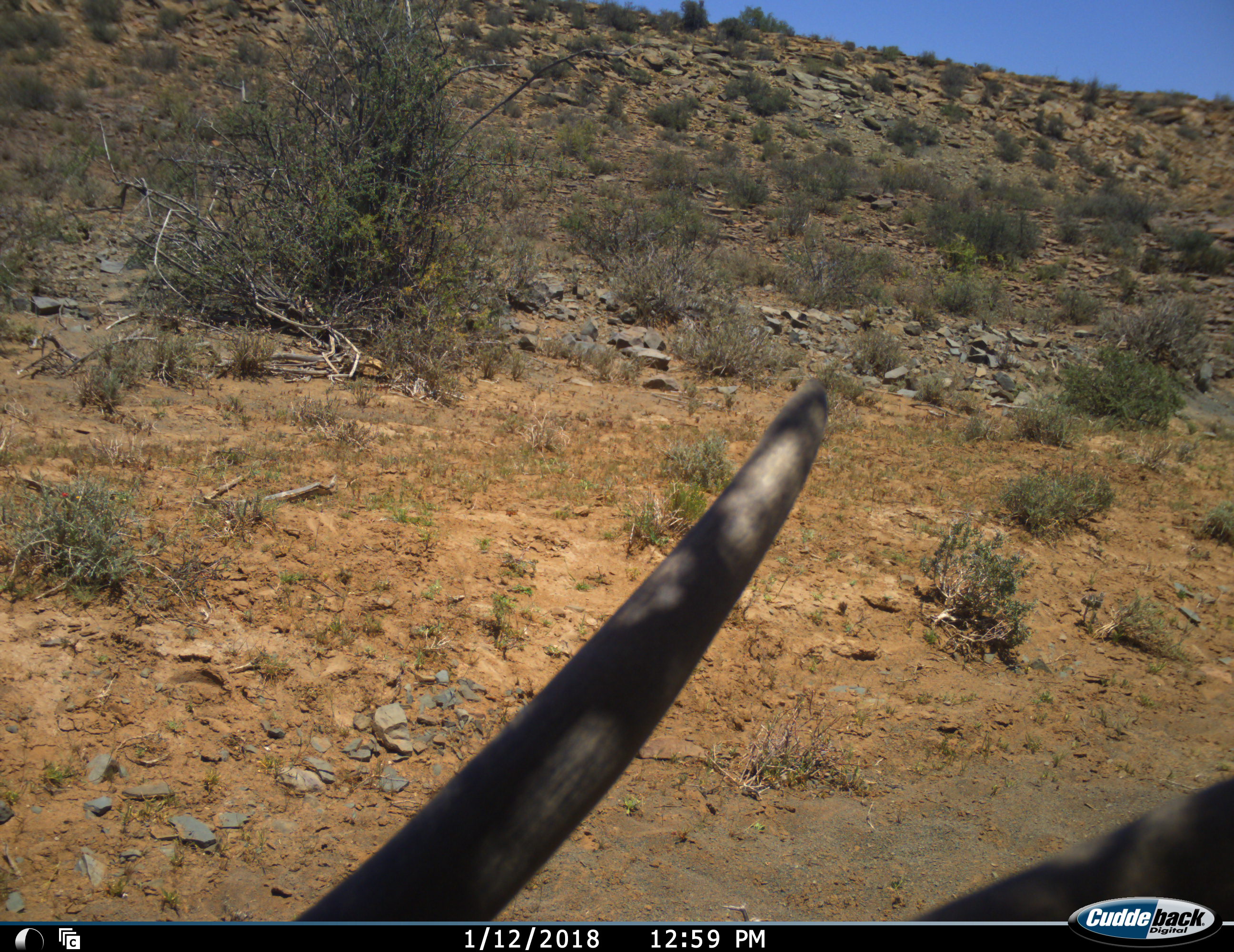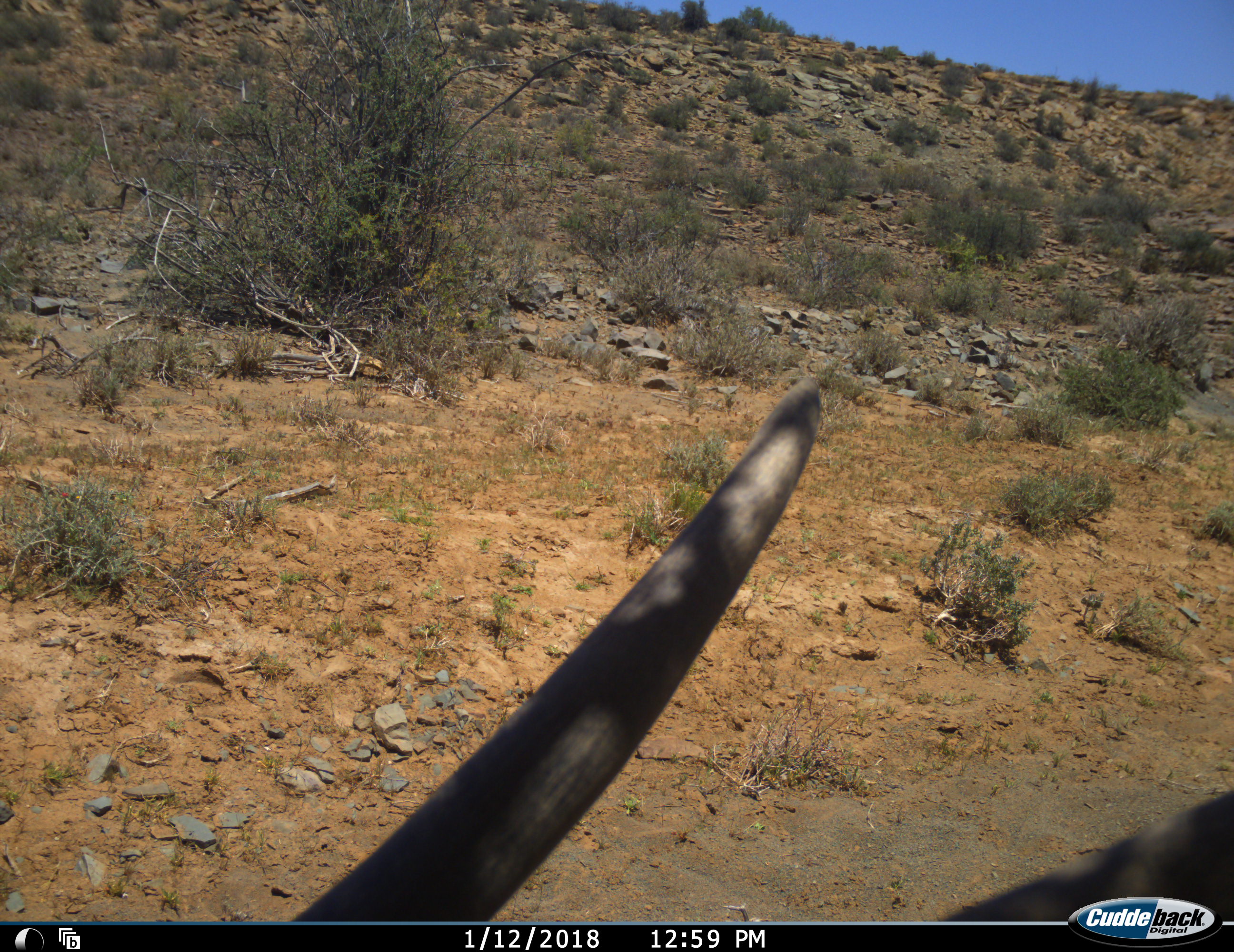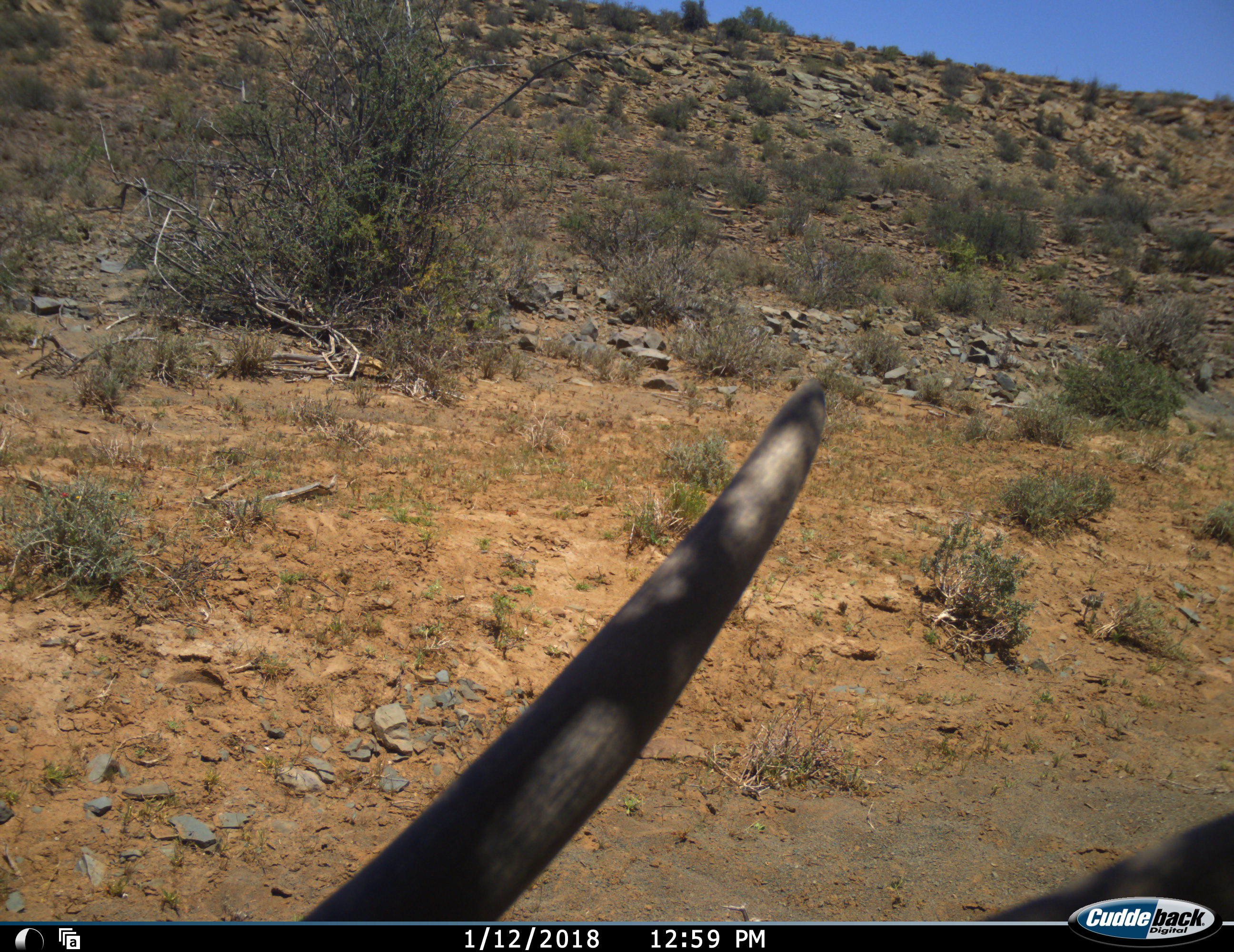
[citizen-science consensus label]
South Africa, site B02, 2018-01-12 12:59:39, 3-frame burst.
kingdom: Animalia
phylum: Chordata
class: Mammalia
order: Artiodactyla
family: Bovidae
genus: Tragelaphus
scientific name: Tragelaphus oryx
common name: eland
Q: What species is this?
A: Eland (Tragelaphus oryx).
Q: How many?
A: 1.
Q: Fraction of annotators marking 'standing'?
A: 60%.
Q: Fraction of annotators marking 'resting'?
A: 40%.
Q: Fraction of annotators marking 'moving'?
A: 20%.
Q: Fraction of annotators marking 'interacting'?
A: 0%.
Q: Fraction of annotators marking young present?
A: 0%.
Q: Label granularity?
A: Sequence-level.